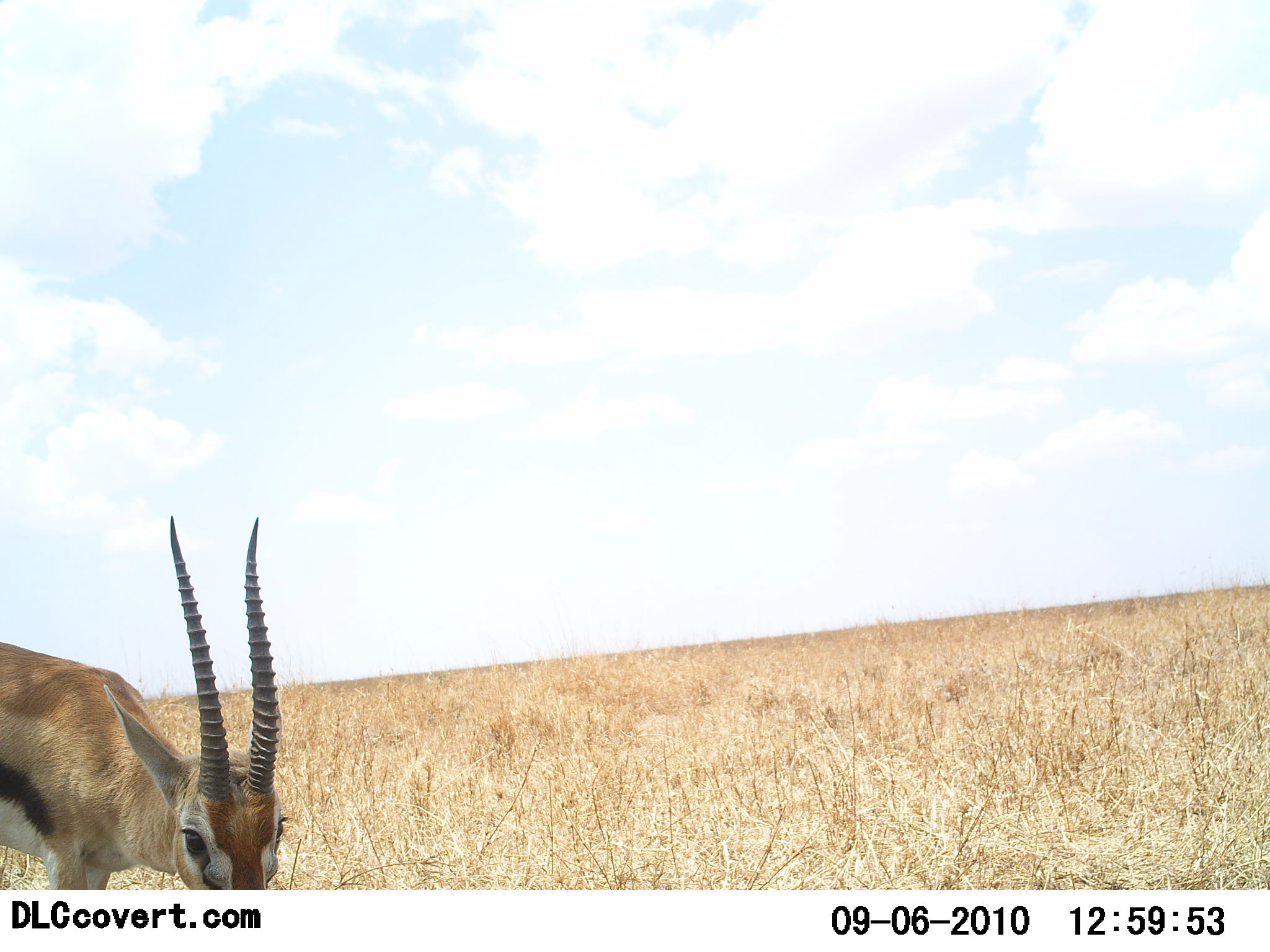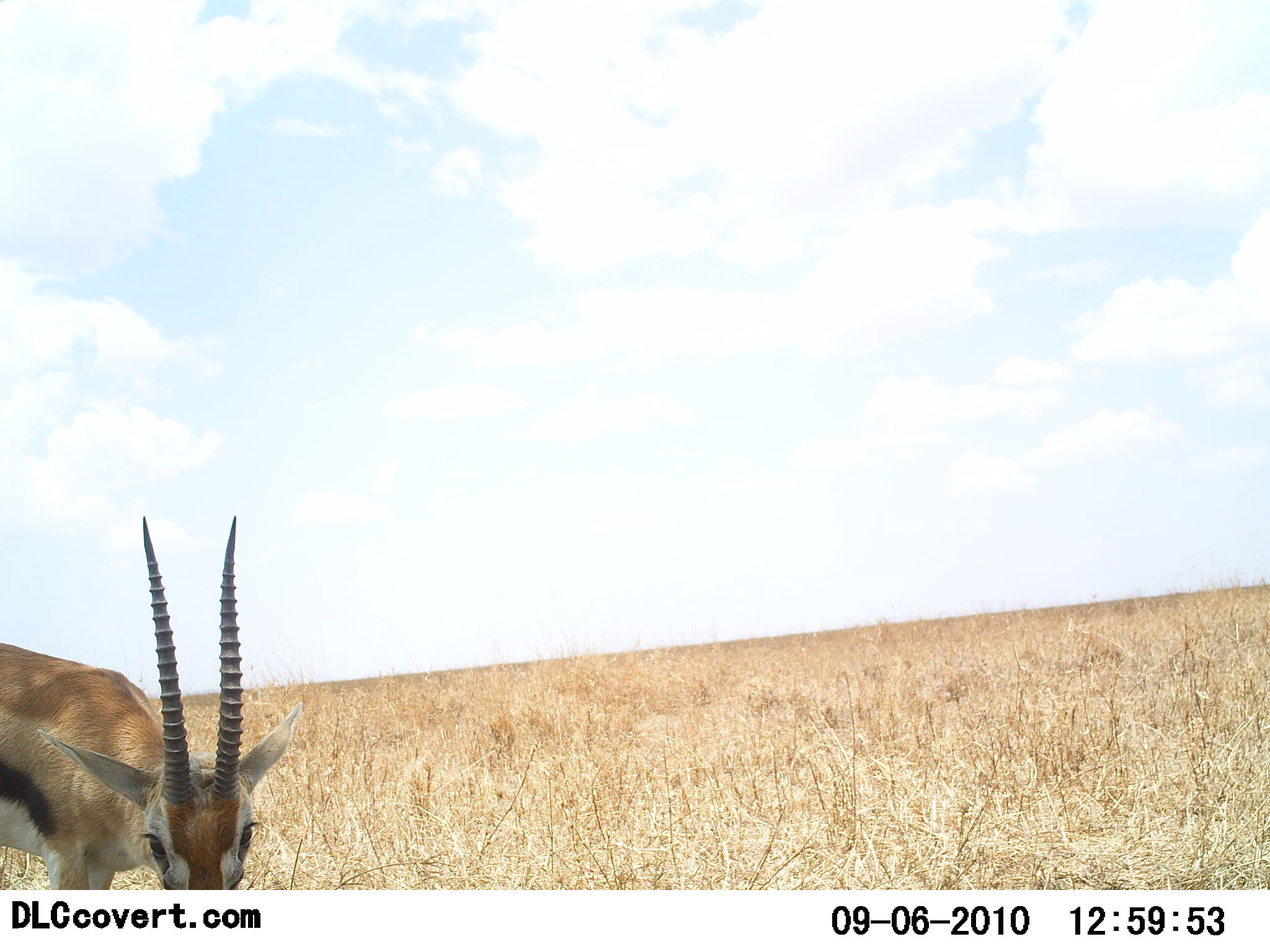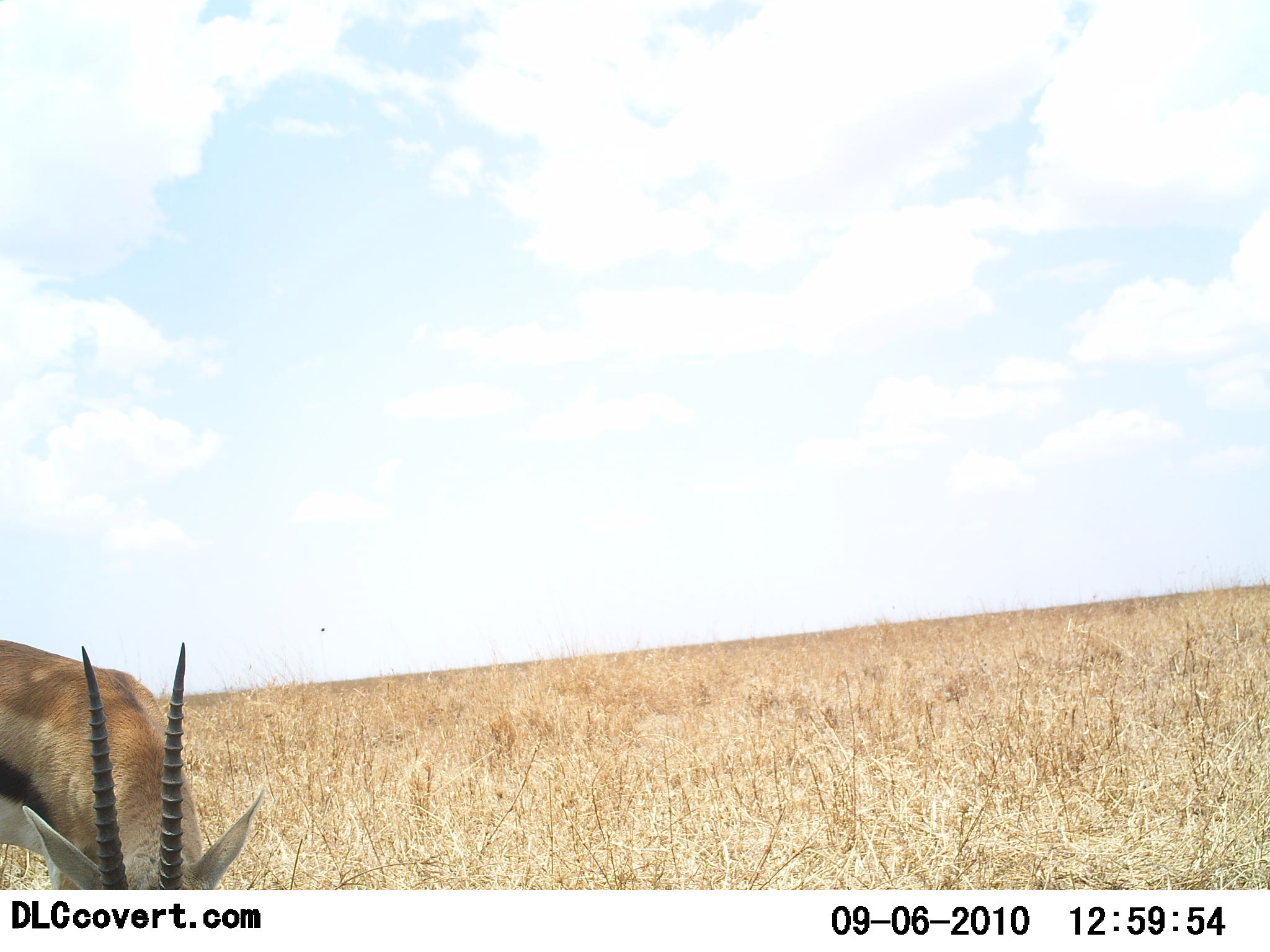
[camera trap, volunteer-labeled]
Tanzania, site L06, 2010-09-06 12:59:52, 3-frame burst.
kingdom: Animalia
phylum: Chordata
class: Mammalia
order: Artiodactyla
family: Bovidae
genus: Eudorcas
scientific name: Eudorcas thomsonii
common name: thomson's gazelle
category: gazellethomsons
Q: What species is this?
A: Gazellethomsons (thomson's gazelle) (Eudorcas thomsonii).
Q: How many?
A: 1.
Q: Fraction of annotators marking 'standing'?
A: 75%.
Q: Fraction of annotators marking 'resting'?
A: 0%.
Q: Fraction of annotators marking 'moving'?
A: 0%.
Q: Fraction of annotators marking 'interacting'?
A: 0%.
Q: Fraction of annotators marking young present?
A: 0%.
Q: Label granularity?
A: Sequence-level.